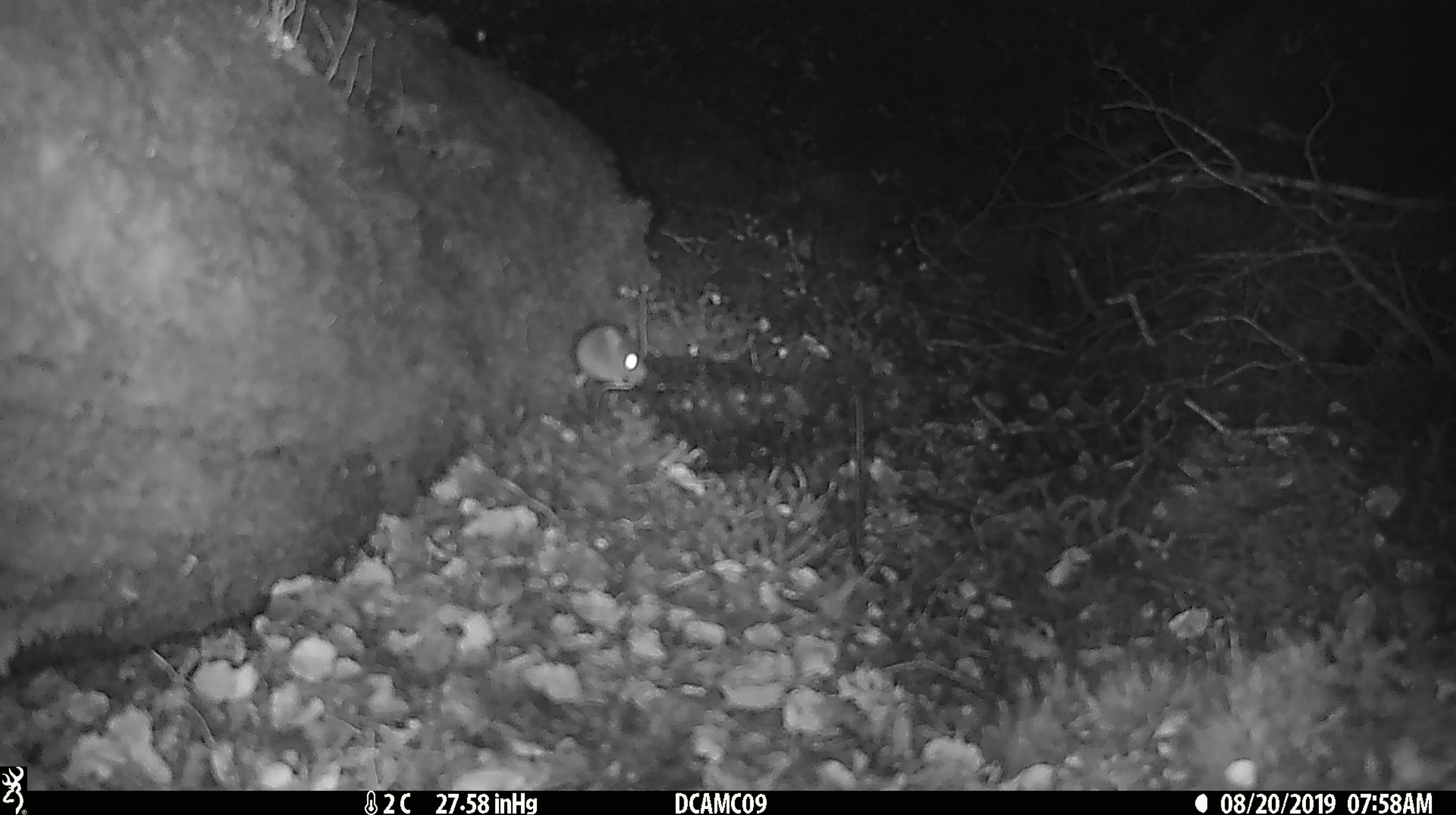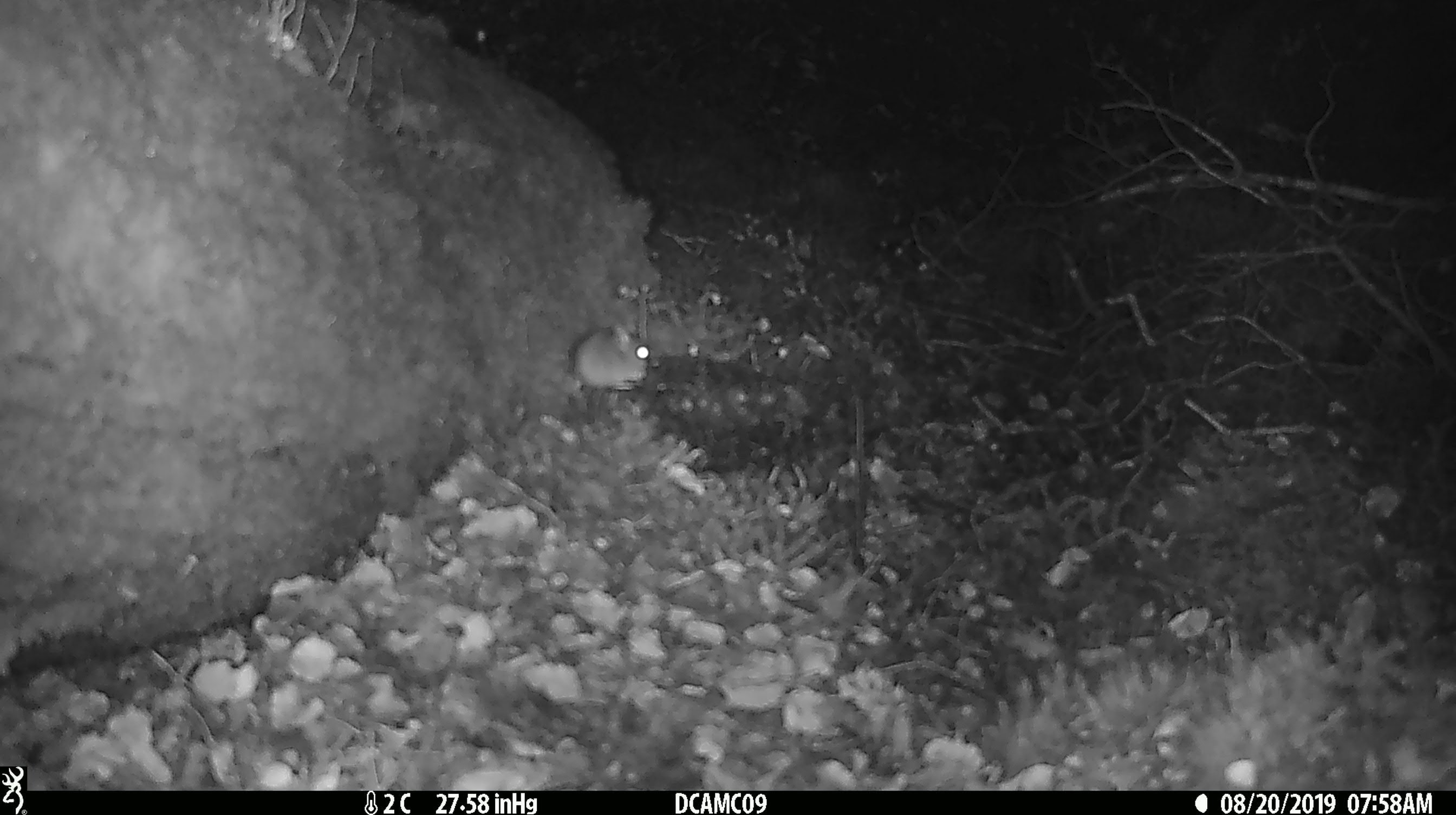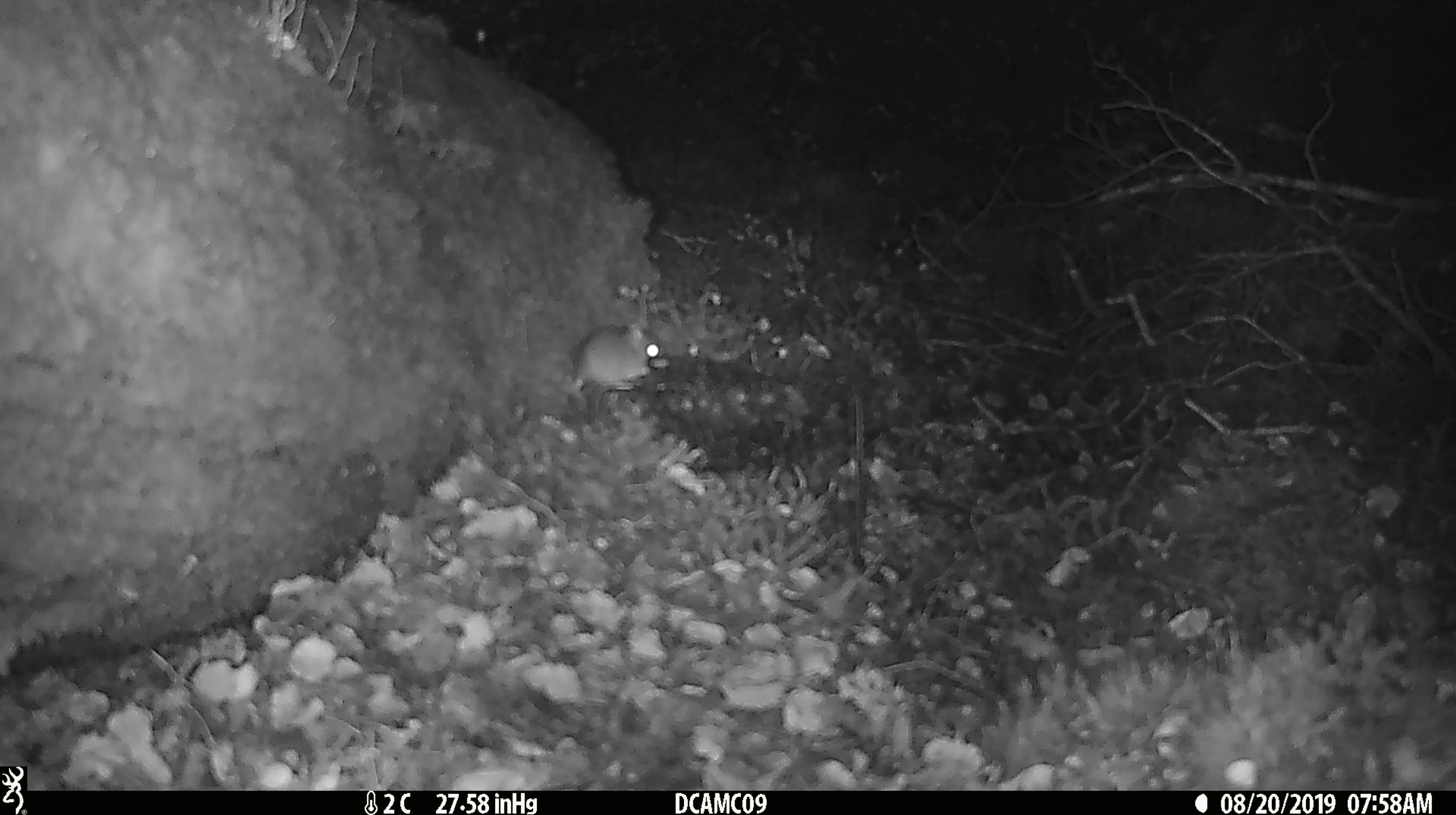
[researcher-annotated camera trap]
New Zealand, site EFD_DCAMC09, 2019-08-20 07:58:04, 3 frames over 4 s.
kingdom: Animalia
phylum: Chordata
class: Mammalia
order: Rodentia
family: Muridae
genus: Mus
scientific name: Mus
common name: mouse